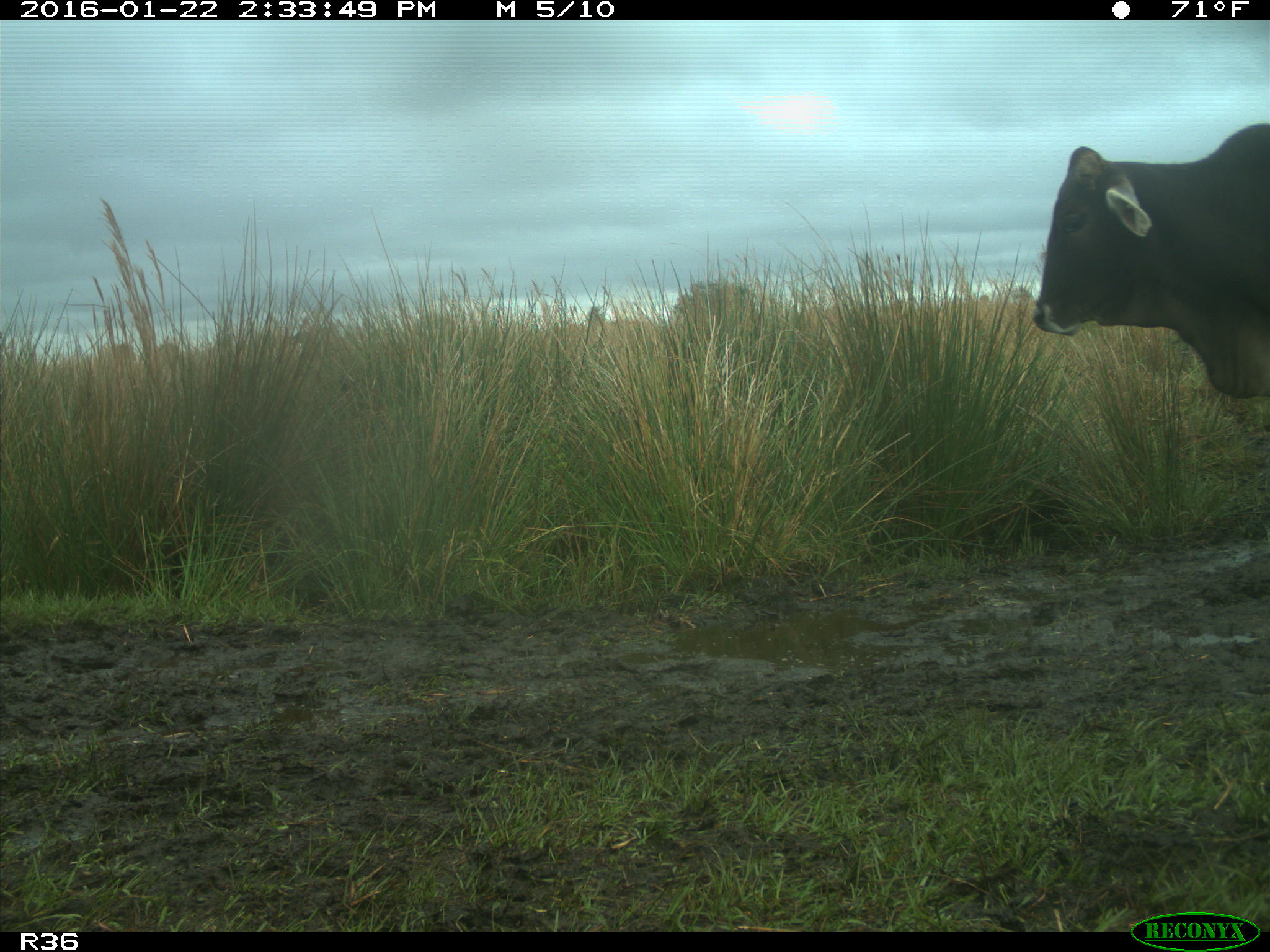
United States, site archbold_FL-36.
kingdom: Animalia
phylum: Chordata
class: Mammalia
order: Artiodactyla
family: Bovidae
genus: Bos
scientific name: Bos taurus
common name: domestic cow